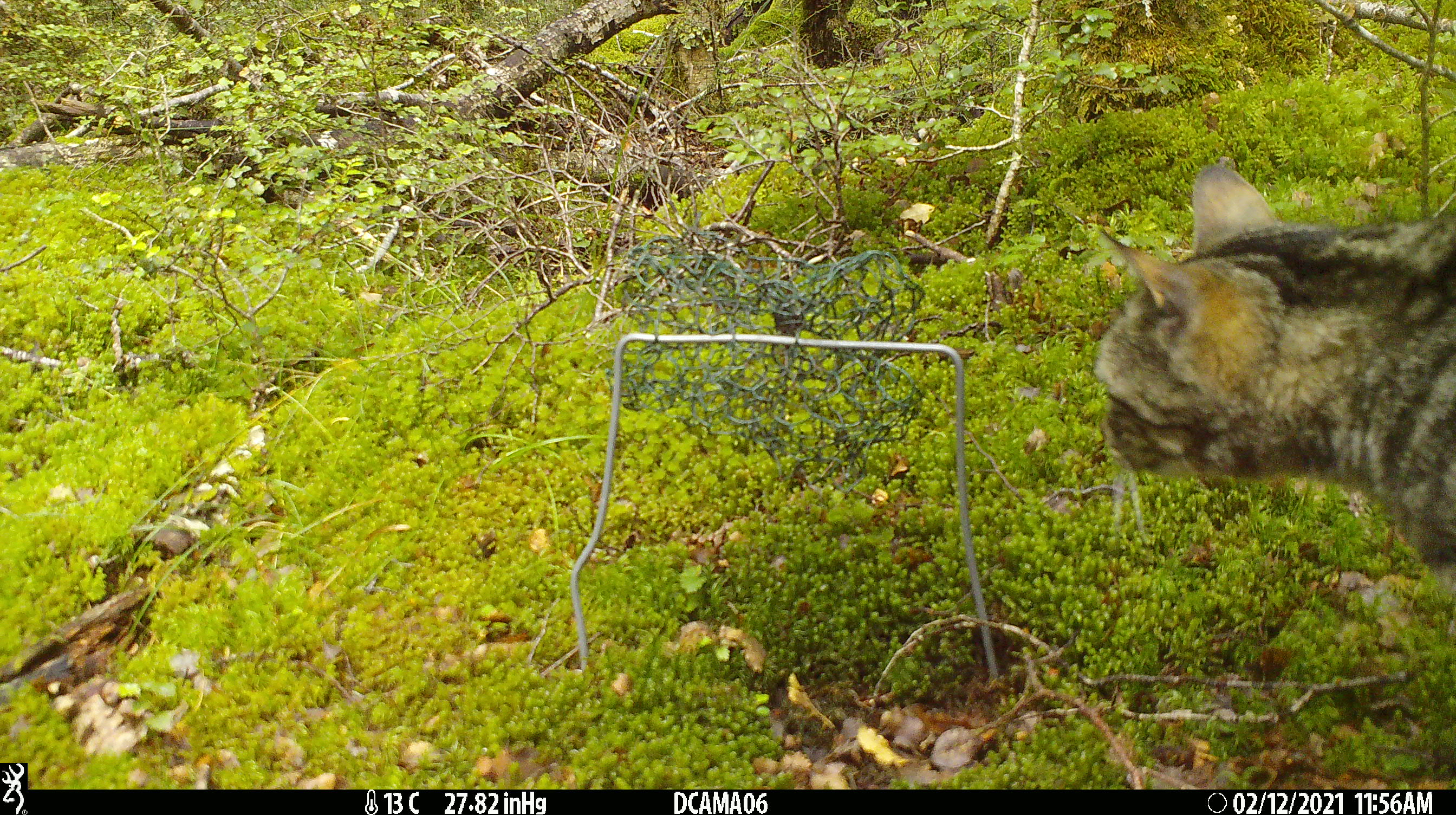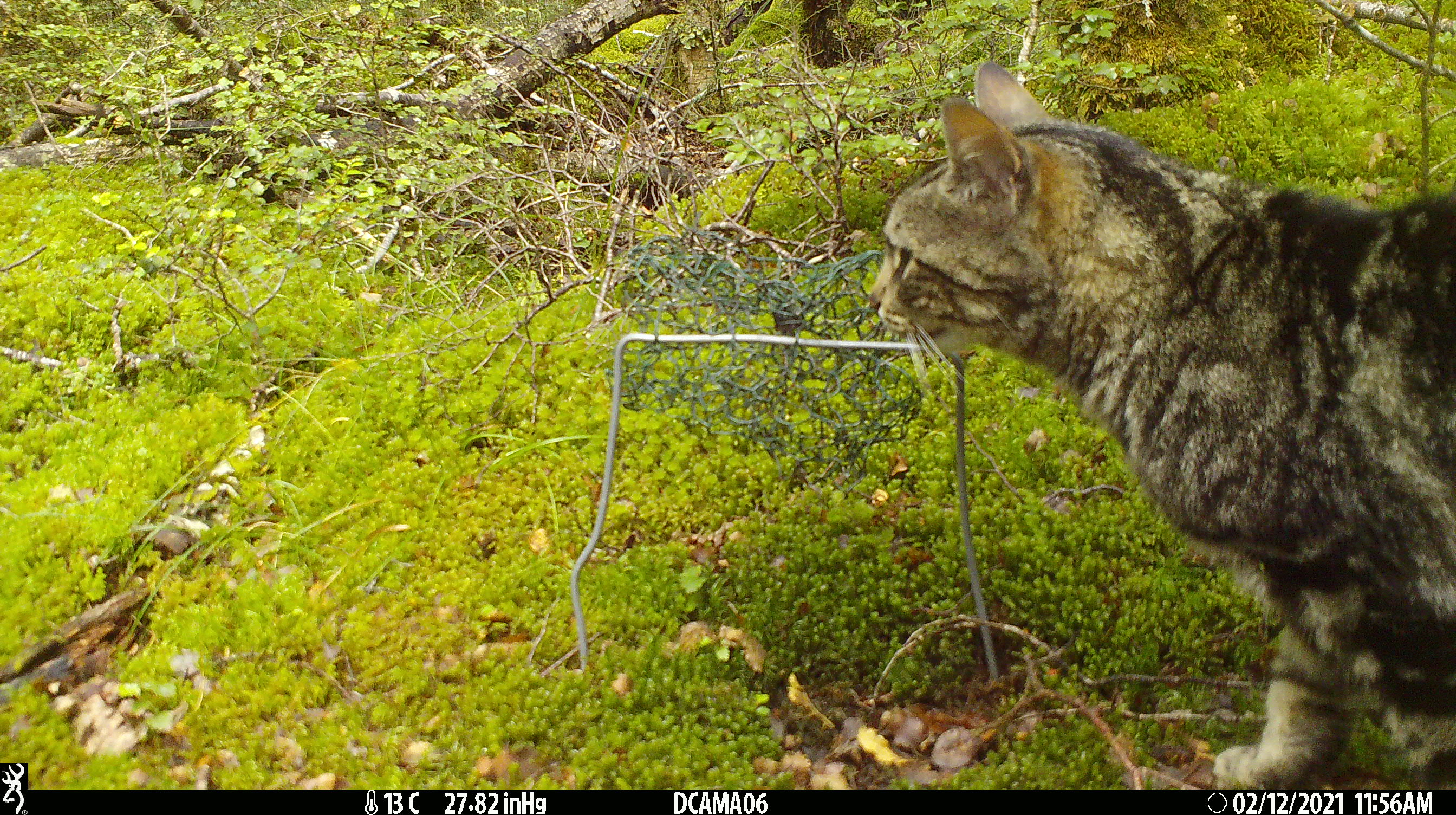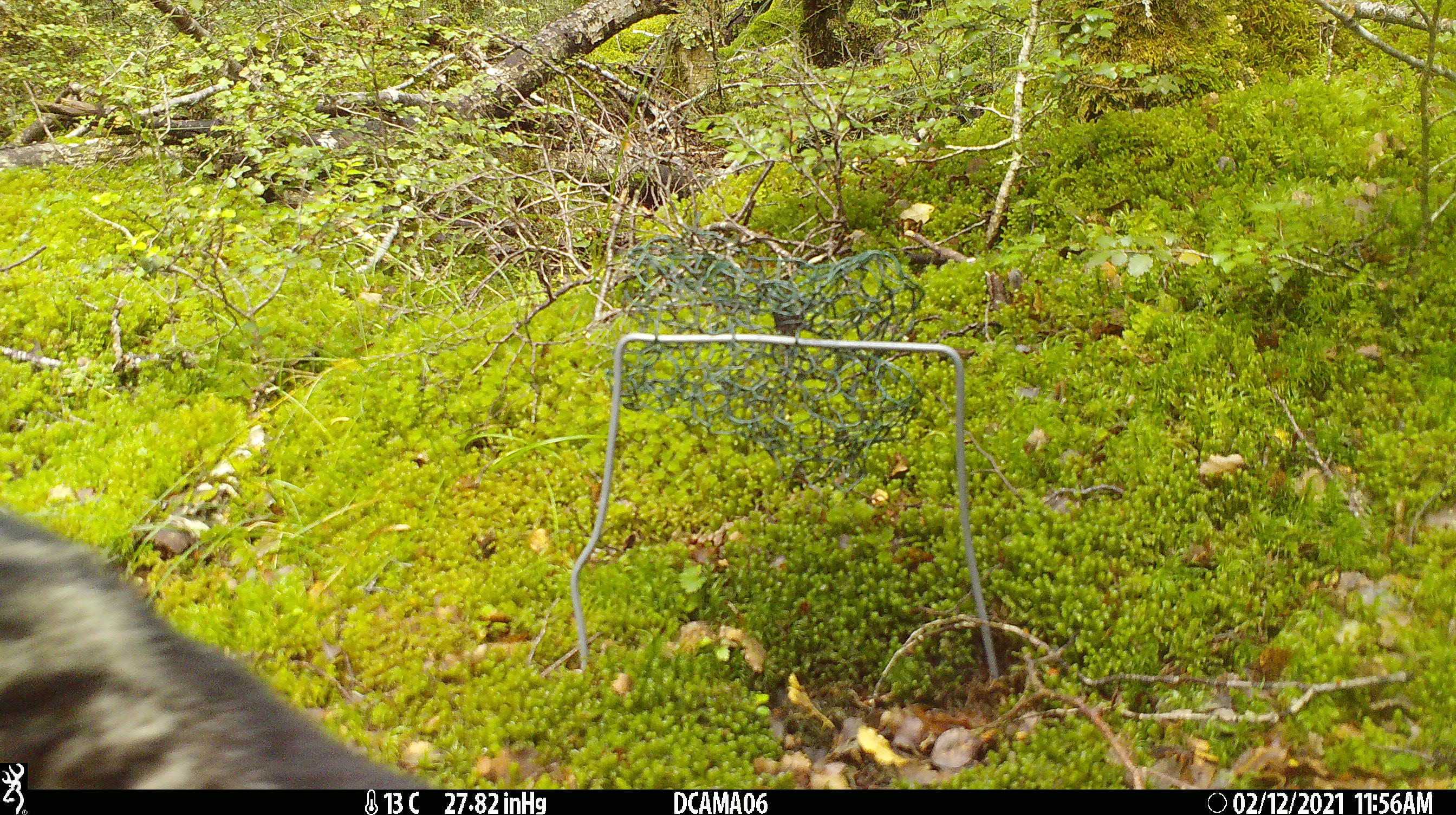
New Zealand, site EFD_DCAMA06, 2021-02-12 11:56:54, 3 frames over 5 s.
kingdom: Animalia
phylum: Chordata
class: Mammalia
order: Carnivora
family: Felidae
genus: Felis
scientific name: Felis catus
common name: domestic cat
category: cat